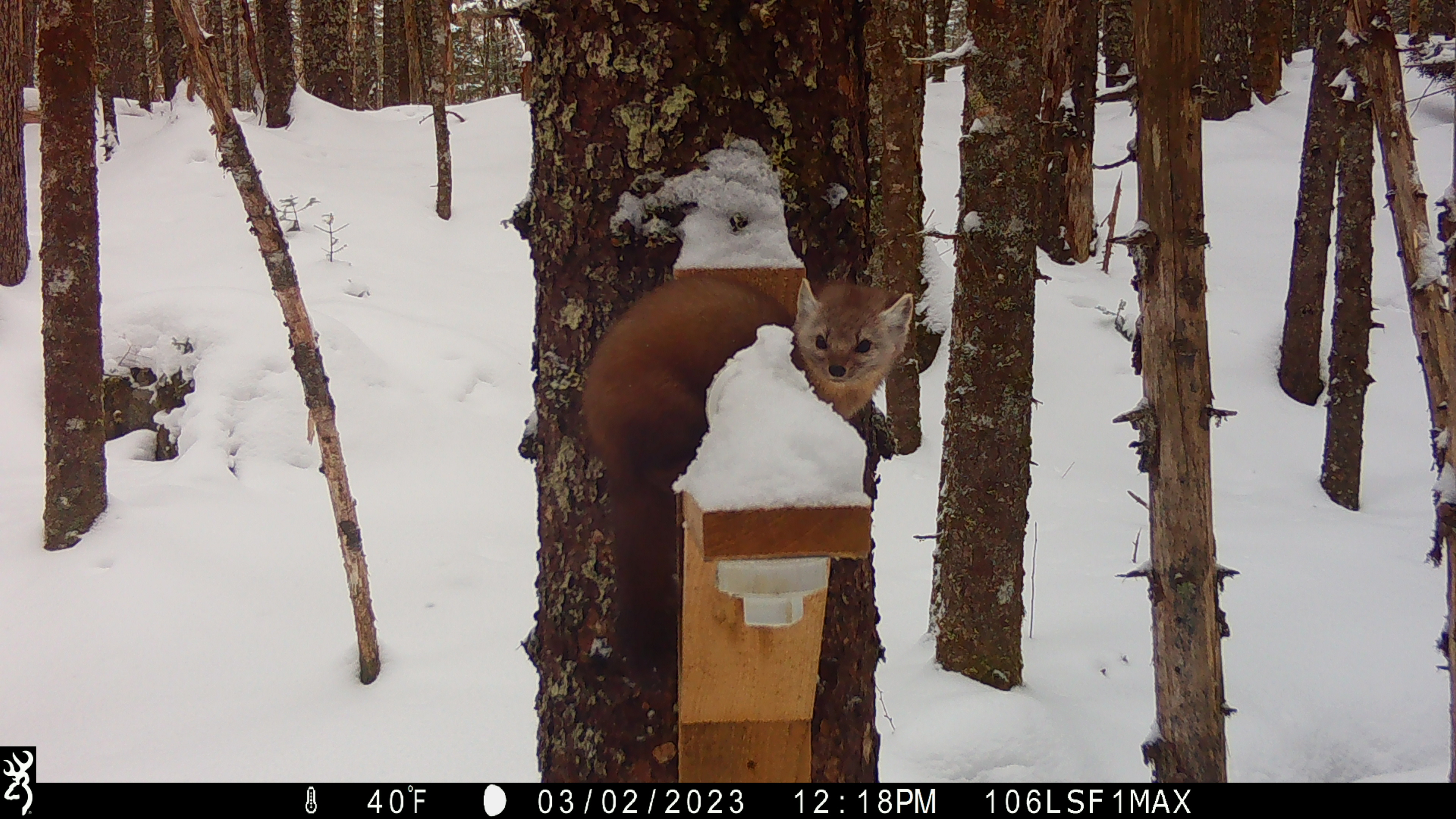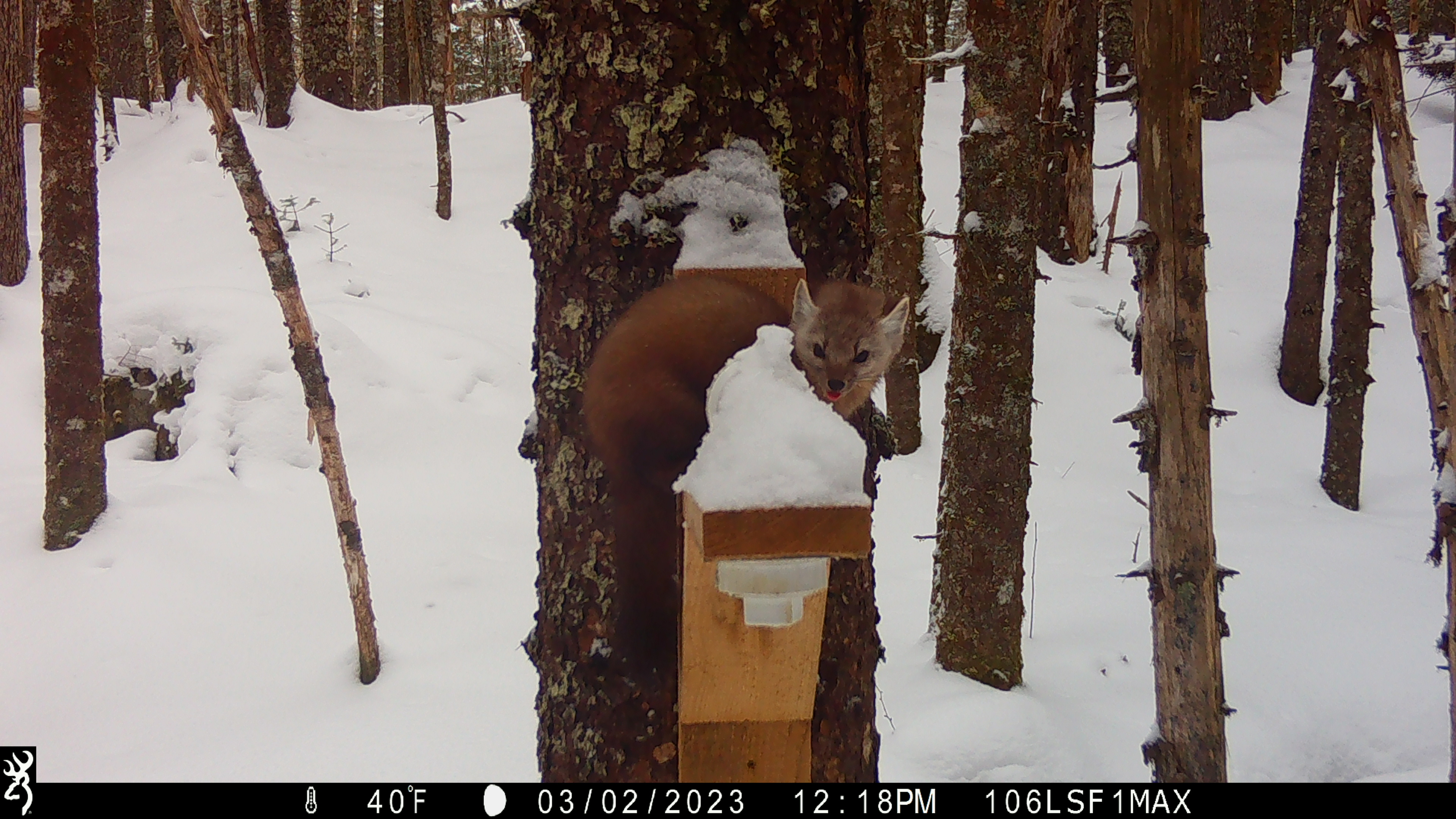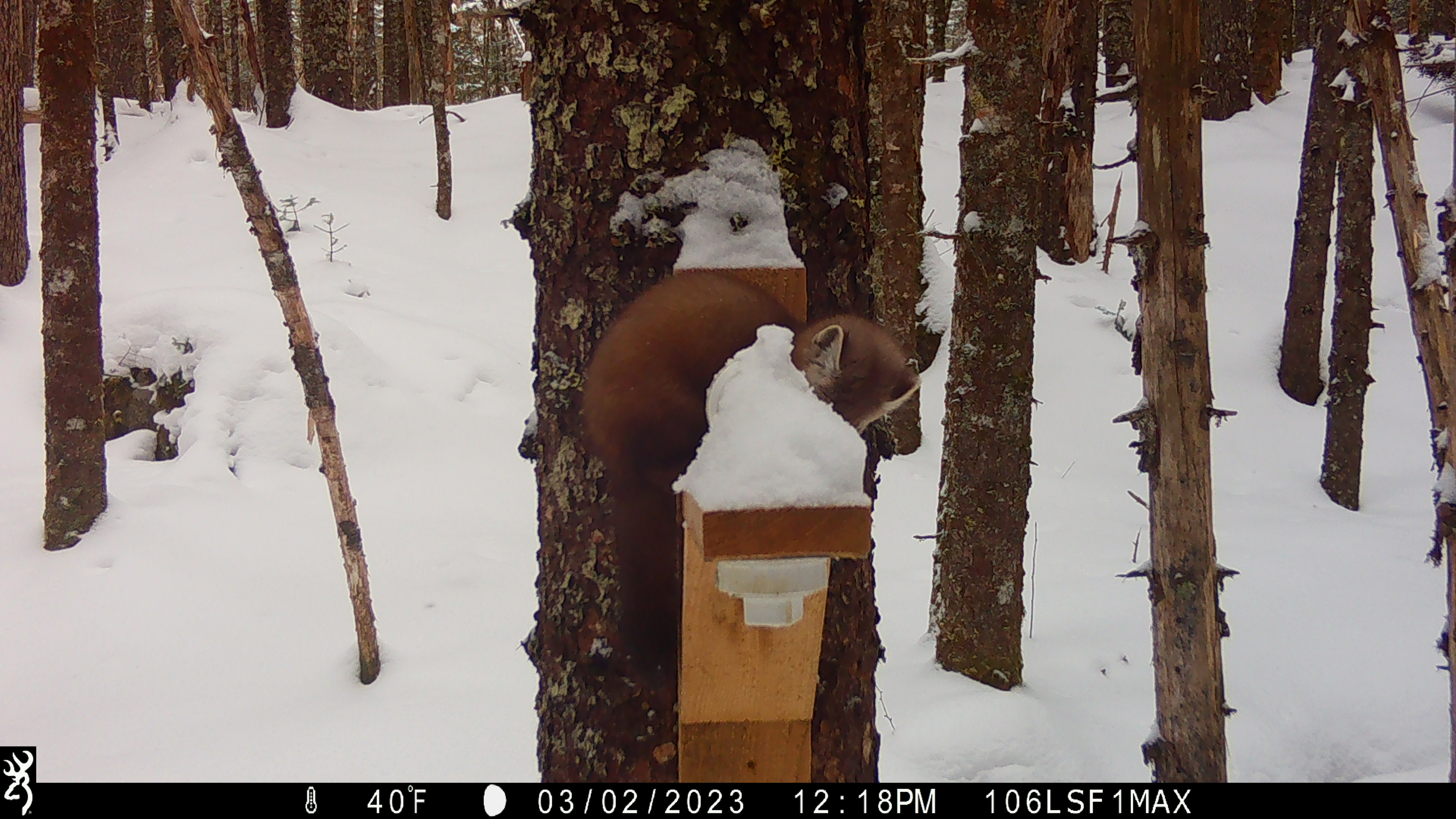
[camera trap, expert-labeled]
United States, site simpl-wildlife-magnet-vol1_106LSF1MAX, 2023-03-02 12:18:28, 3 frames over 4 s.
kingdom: Animalia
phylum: Chordata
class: Mammalia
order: Carnivora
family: Mustelidae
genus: Martes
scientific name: Martes americana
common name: american marten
American marten (Martes americana).